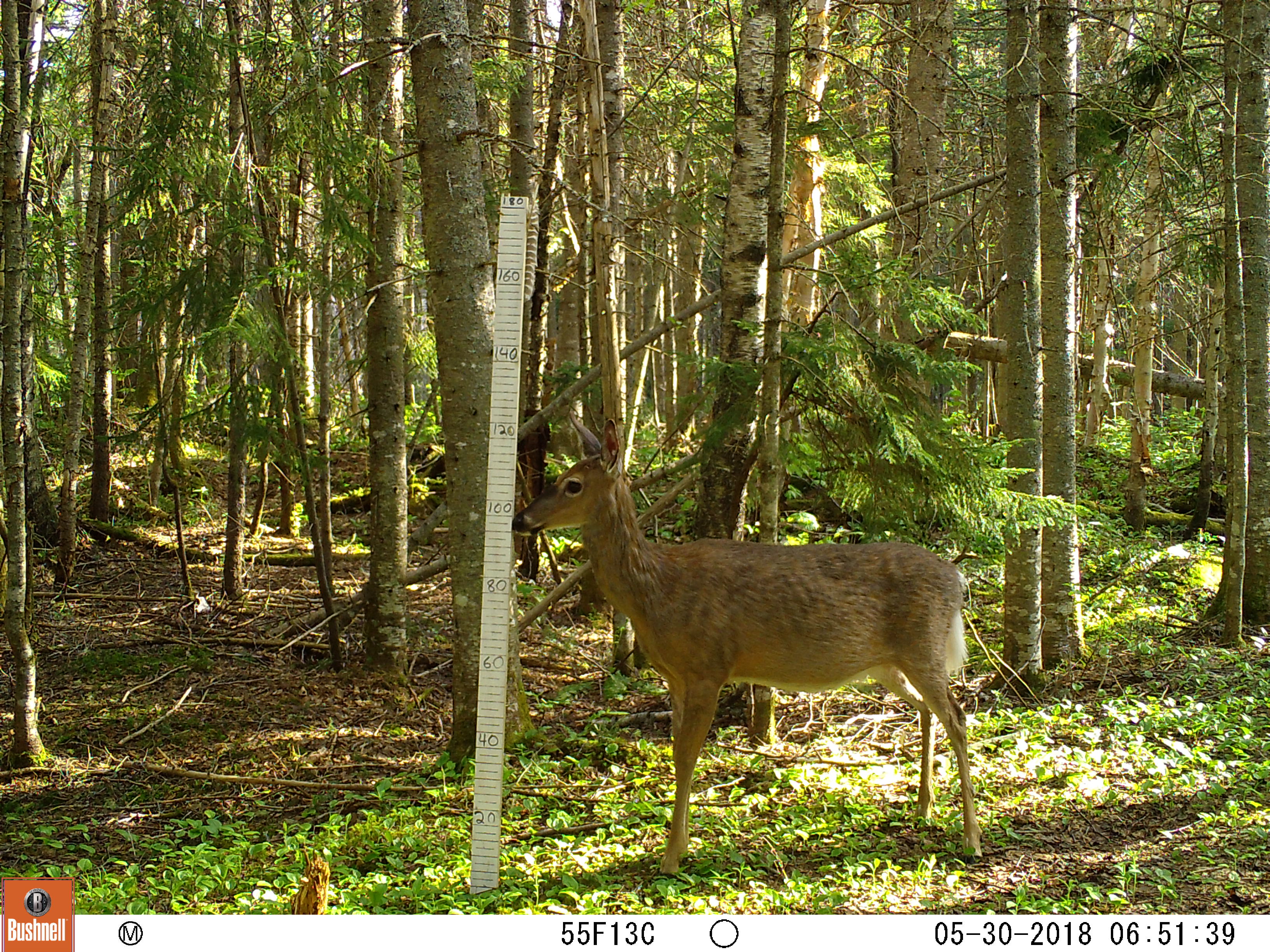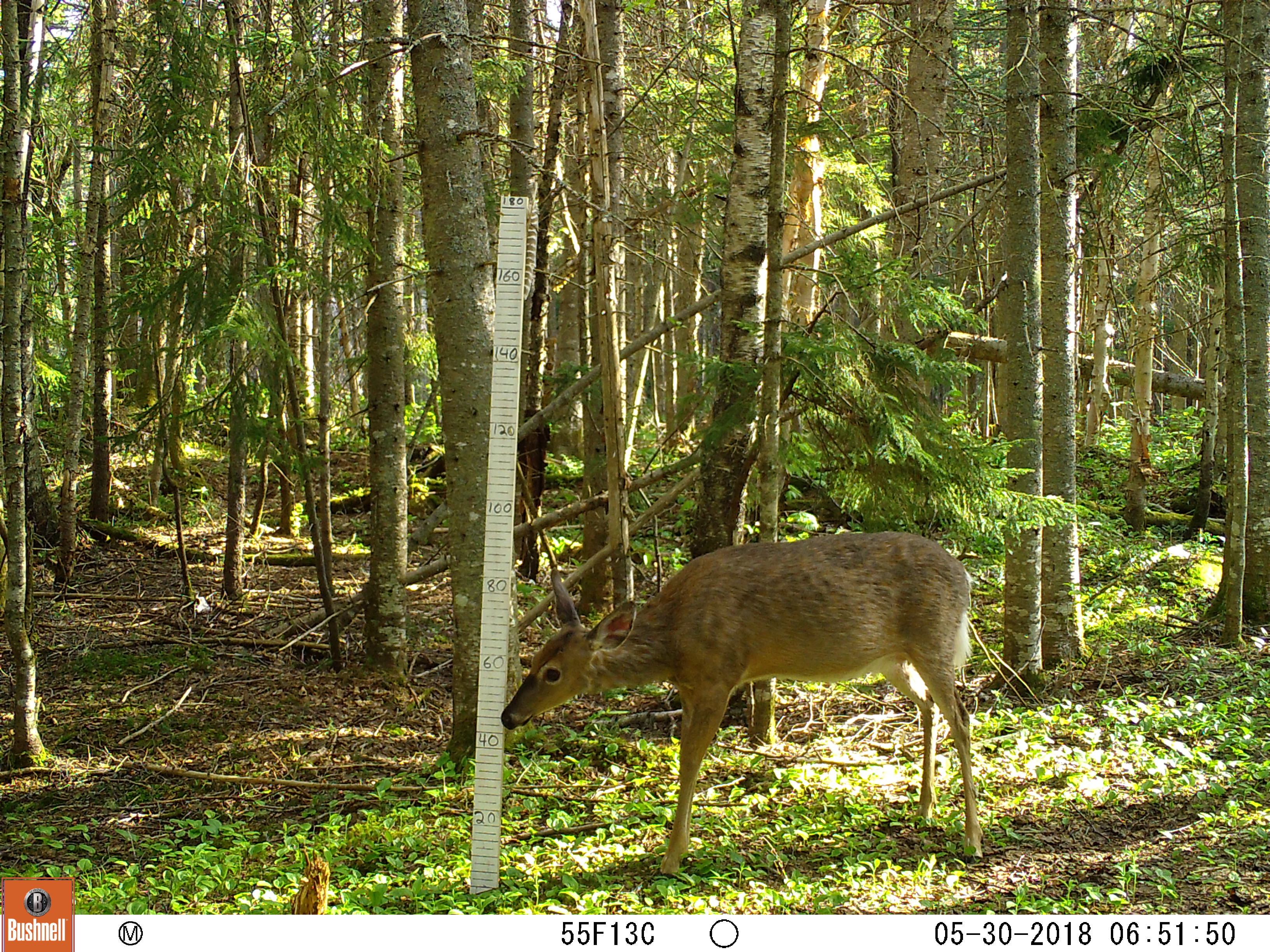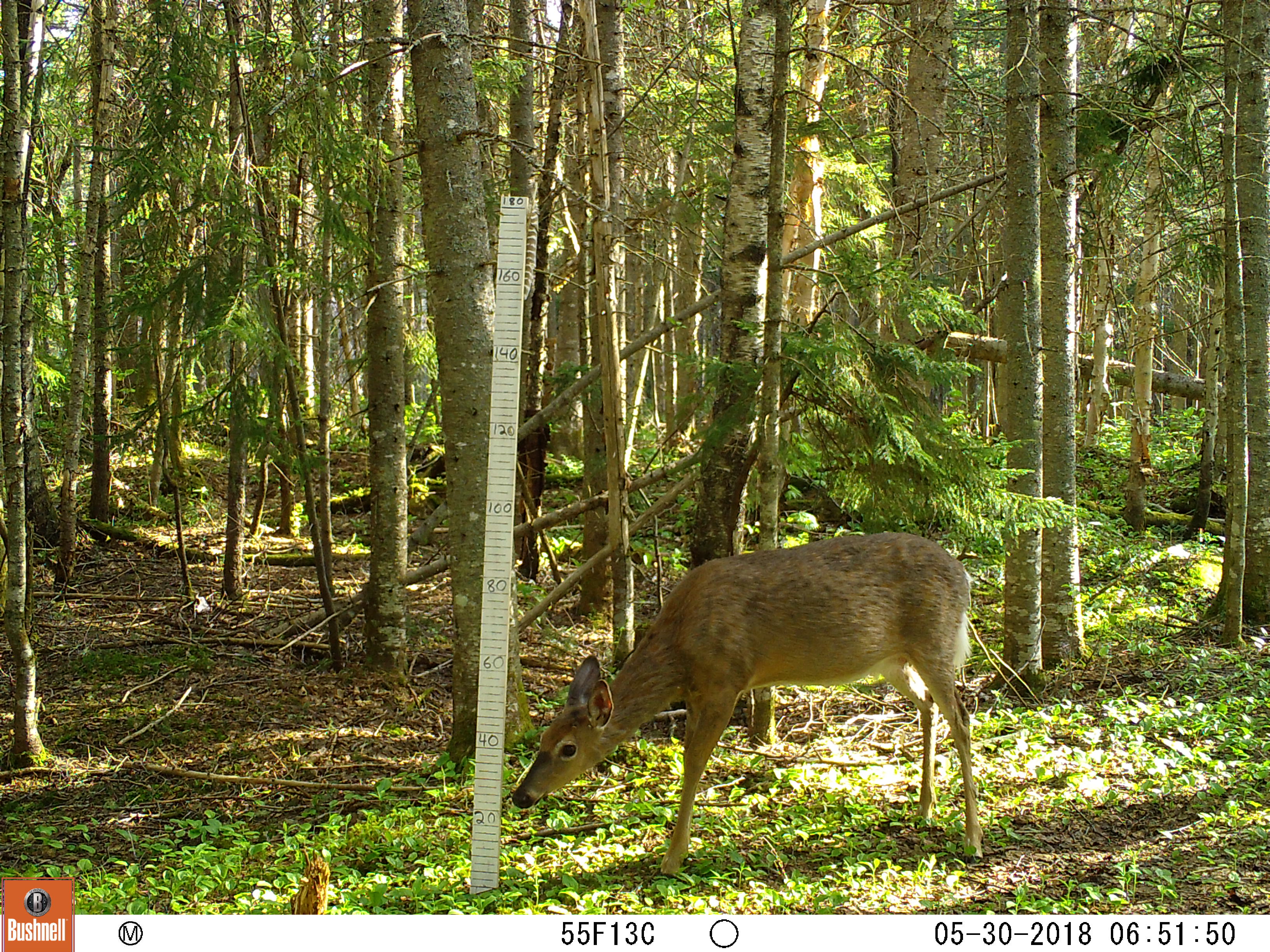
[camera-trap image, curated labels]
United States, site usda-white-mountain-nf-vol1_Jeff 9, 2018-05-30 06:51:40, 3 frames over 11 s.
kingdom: Animalia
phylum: Chordata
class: Mammalia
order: Artiodactyla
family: Cervidae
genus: Odocoileus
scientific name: Odocoileus virginianus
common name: white-tailed deer